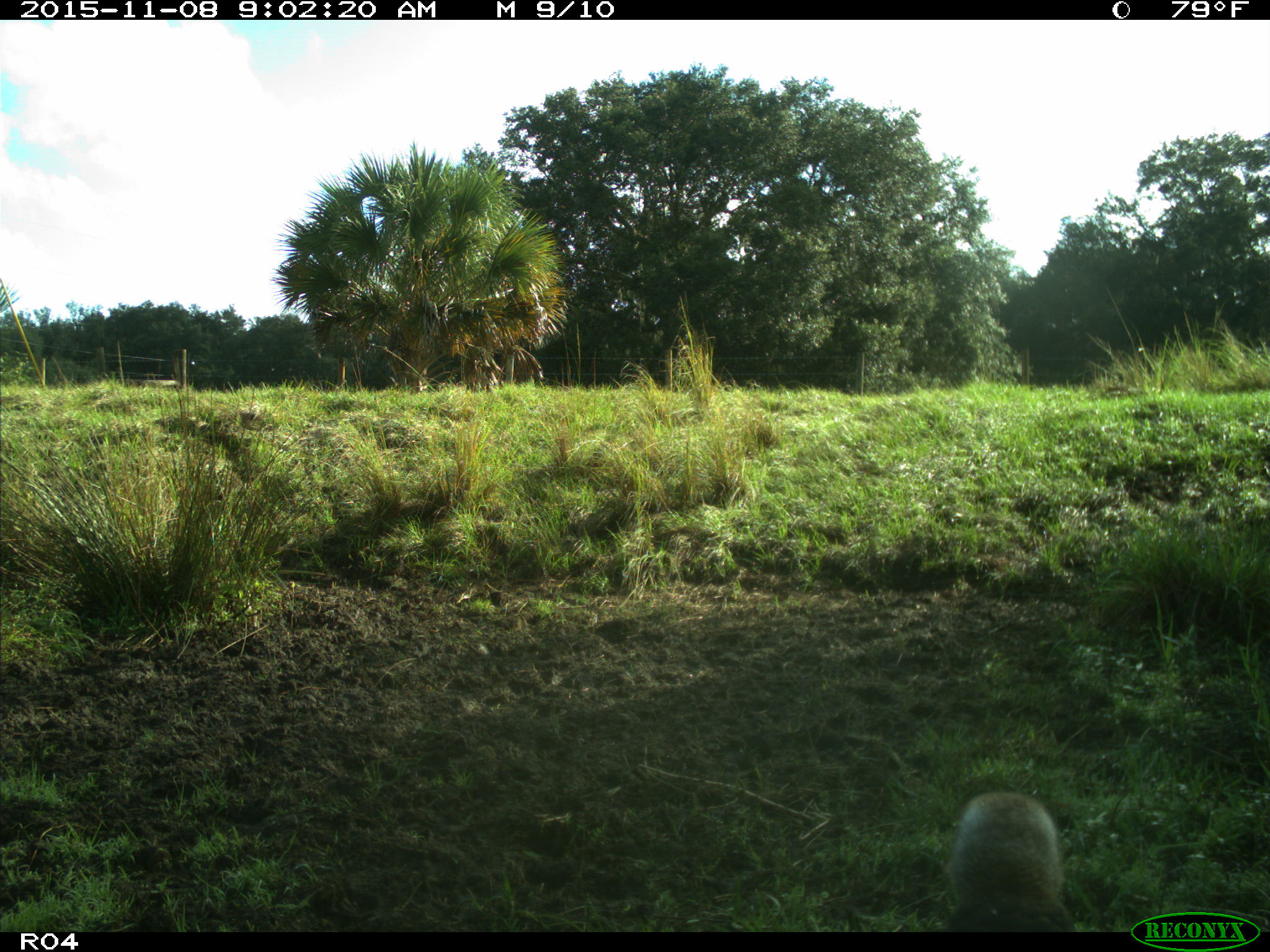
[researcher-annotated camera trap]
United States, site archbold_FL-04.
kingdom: Animalia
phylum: Chordata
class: Aves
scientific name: Aves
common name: birds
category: unidentified bird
Unidentified bird (birds) (Aves).